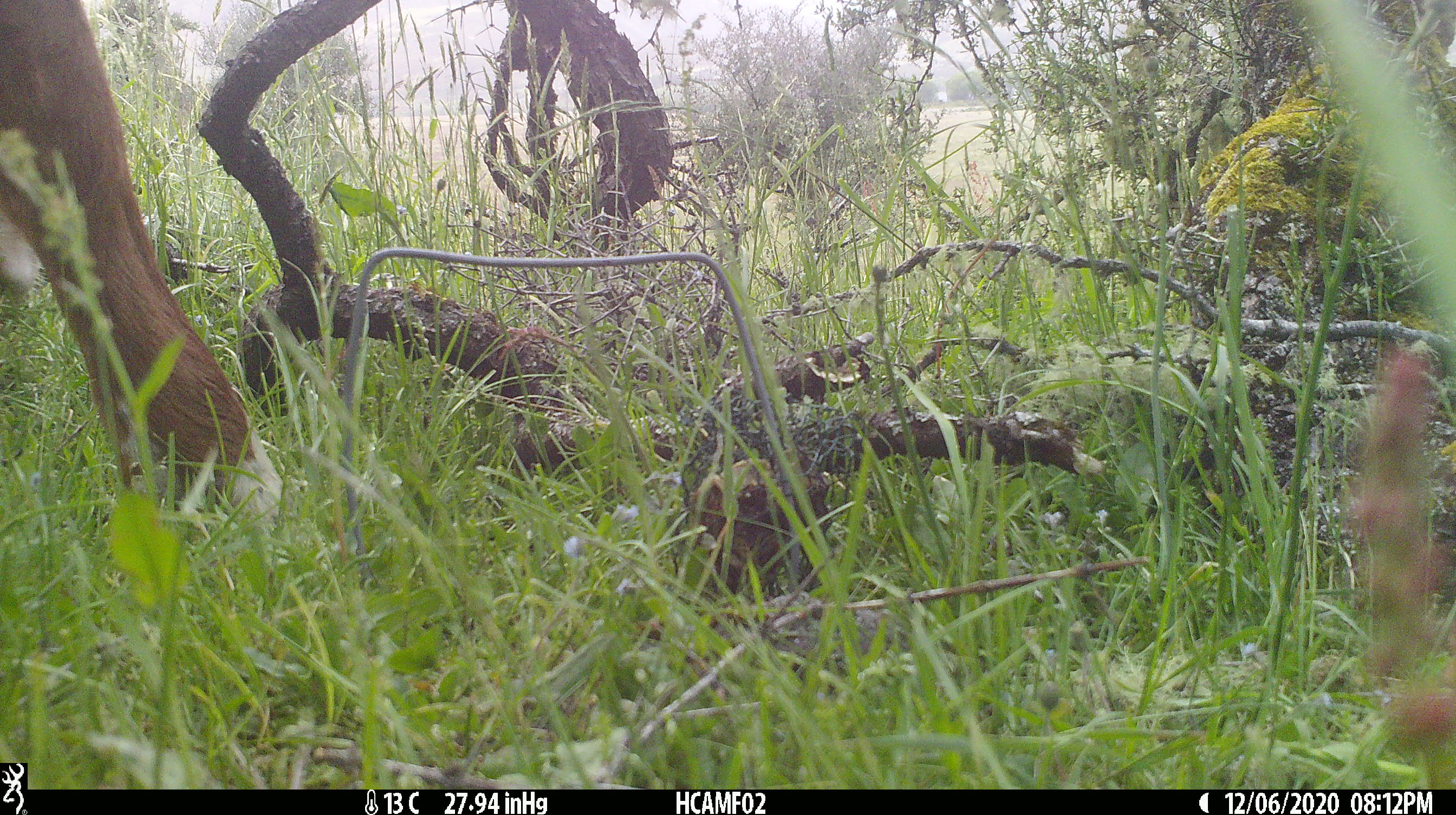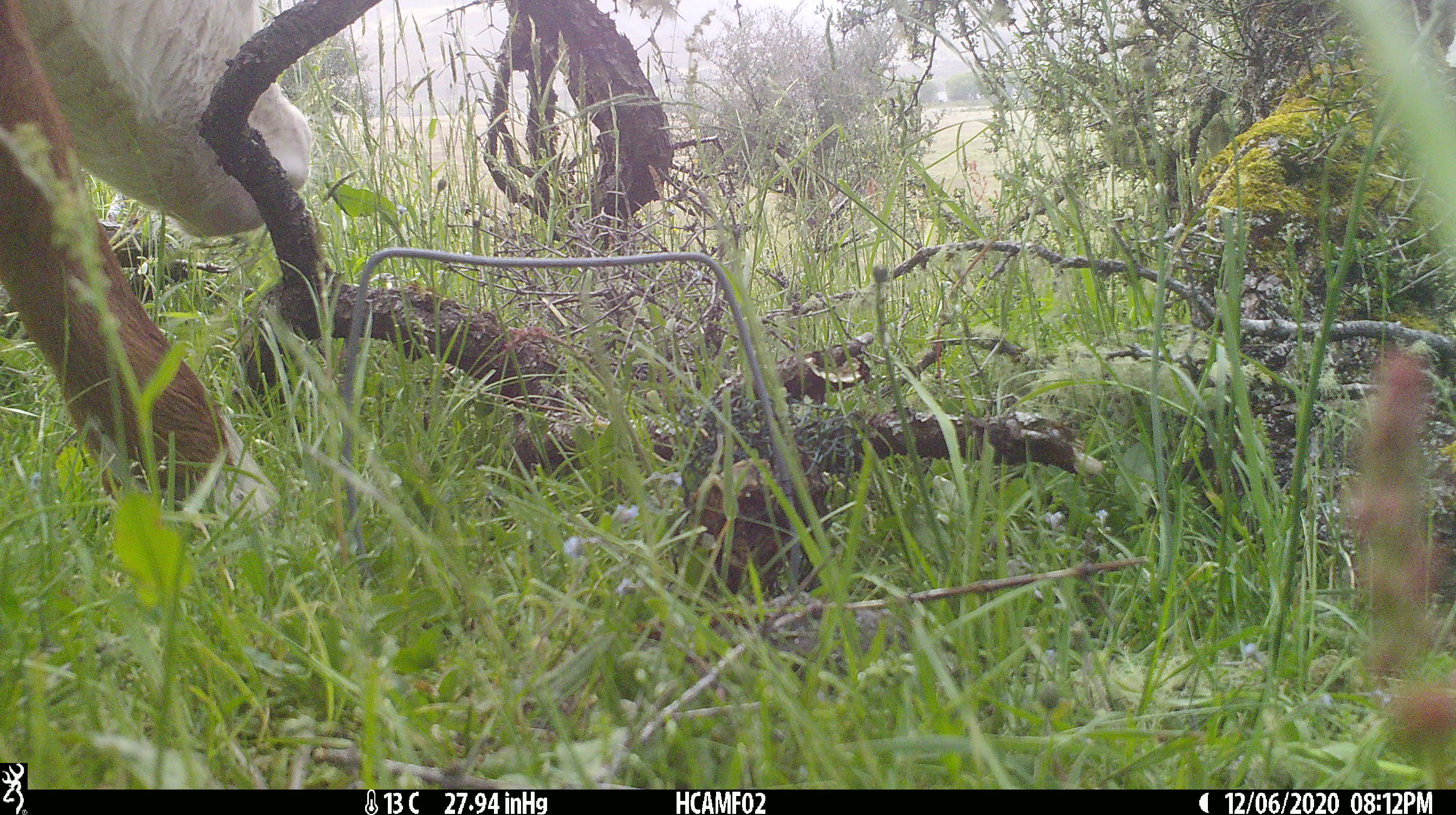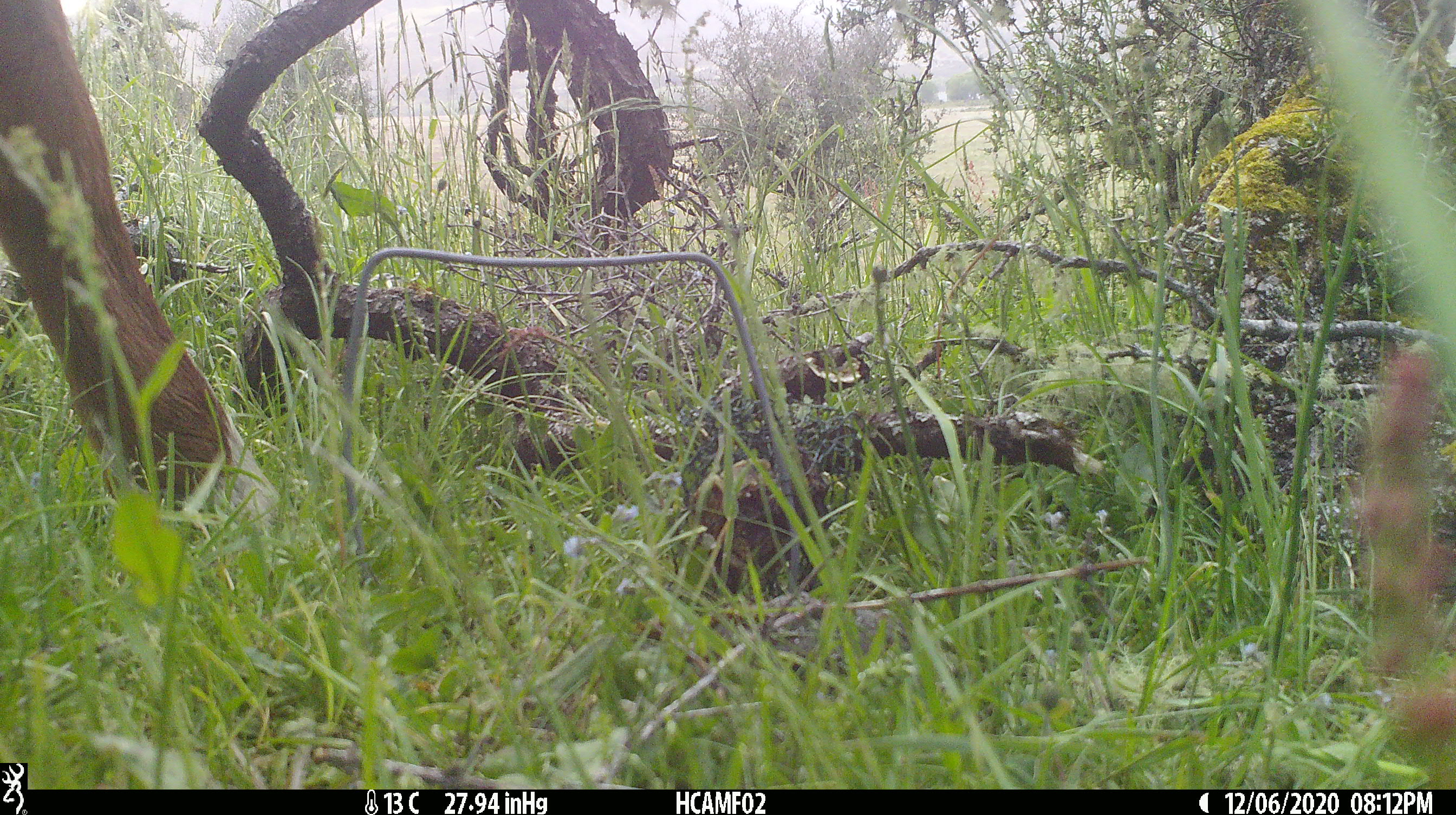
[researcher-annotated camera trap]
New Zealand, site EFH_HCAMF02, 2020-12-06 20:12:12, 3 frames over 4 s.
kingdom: Animalia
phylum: Chordata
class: Mammalia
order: Artiodactyla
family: Bovidae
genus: Bos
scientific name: Bos taurus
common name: domestic cow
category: cow